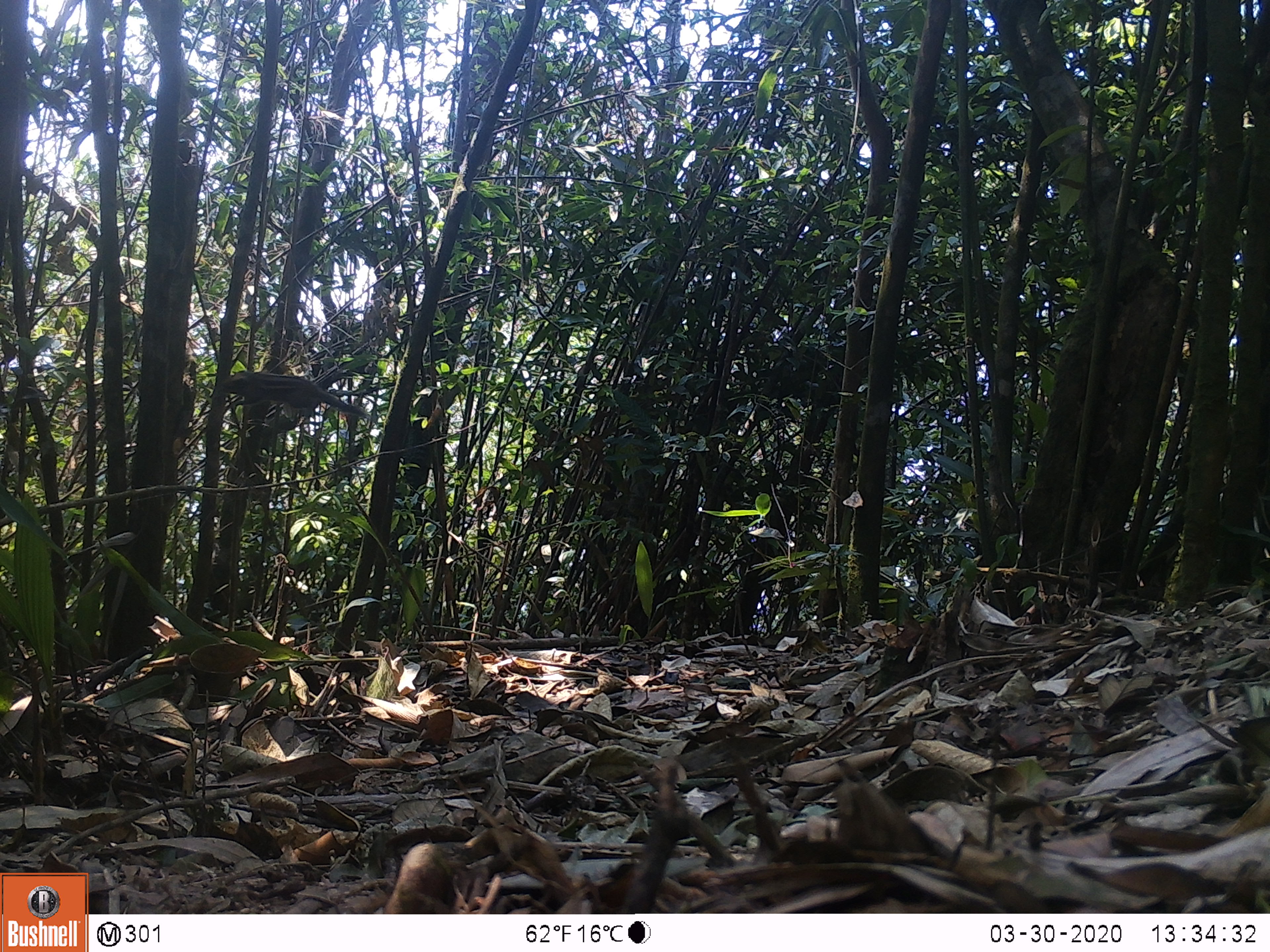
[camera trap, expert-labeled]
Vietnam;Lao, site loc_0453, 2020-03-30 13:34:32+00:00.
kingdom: Animalia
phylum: Chordata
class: Mammalia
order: Rodentia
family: Sciuridae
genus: Tamiops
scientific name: Tamiops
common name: asian striped squirrels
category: unidentified striped squirrel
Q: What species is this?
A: Unidentified striped squirrel (asian striped squirrels) (Tamiops).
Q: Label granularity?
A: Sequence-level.